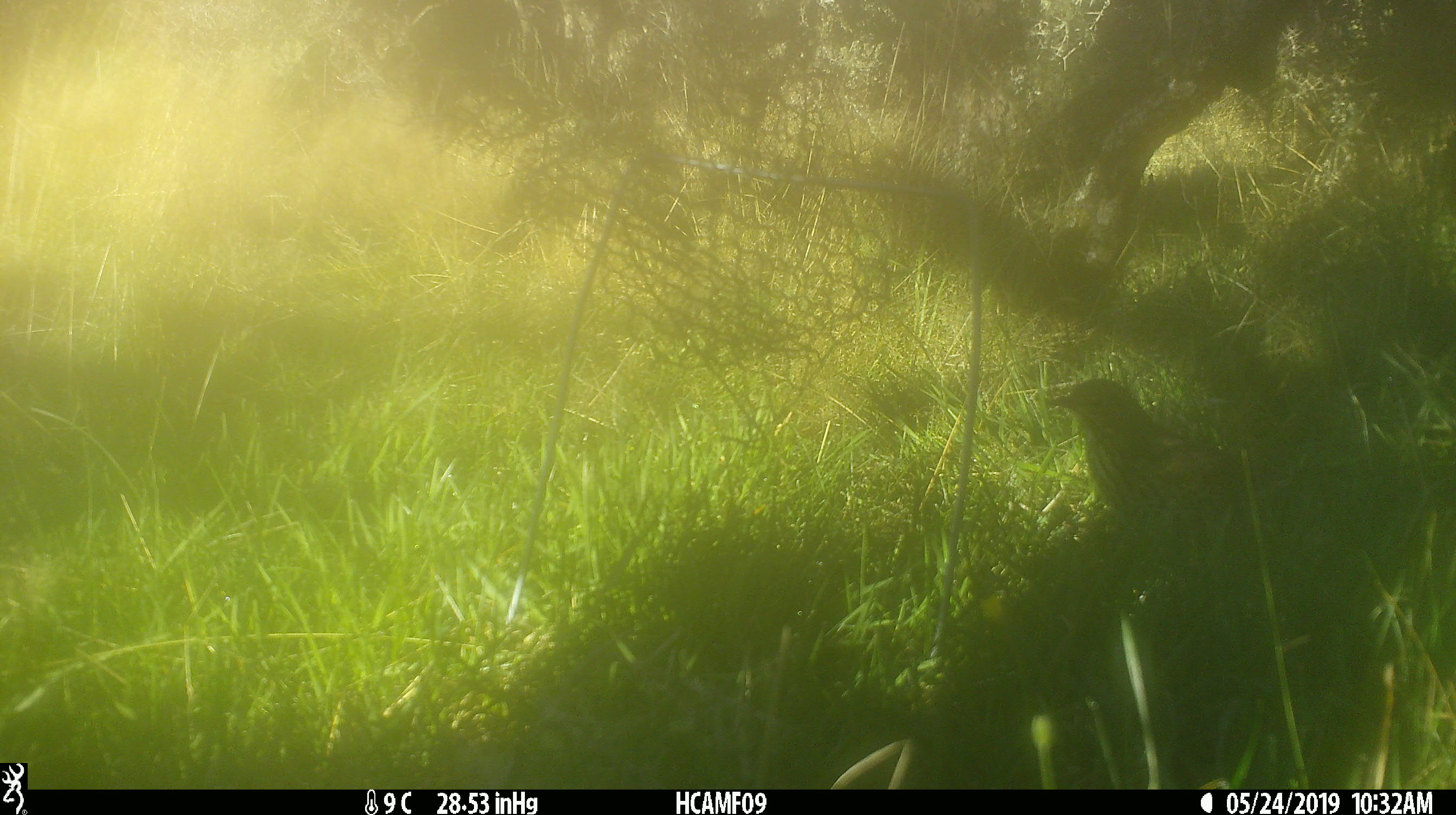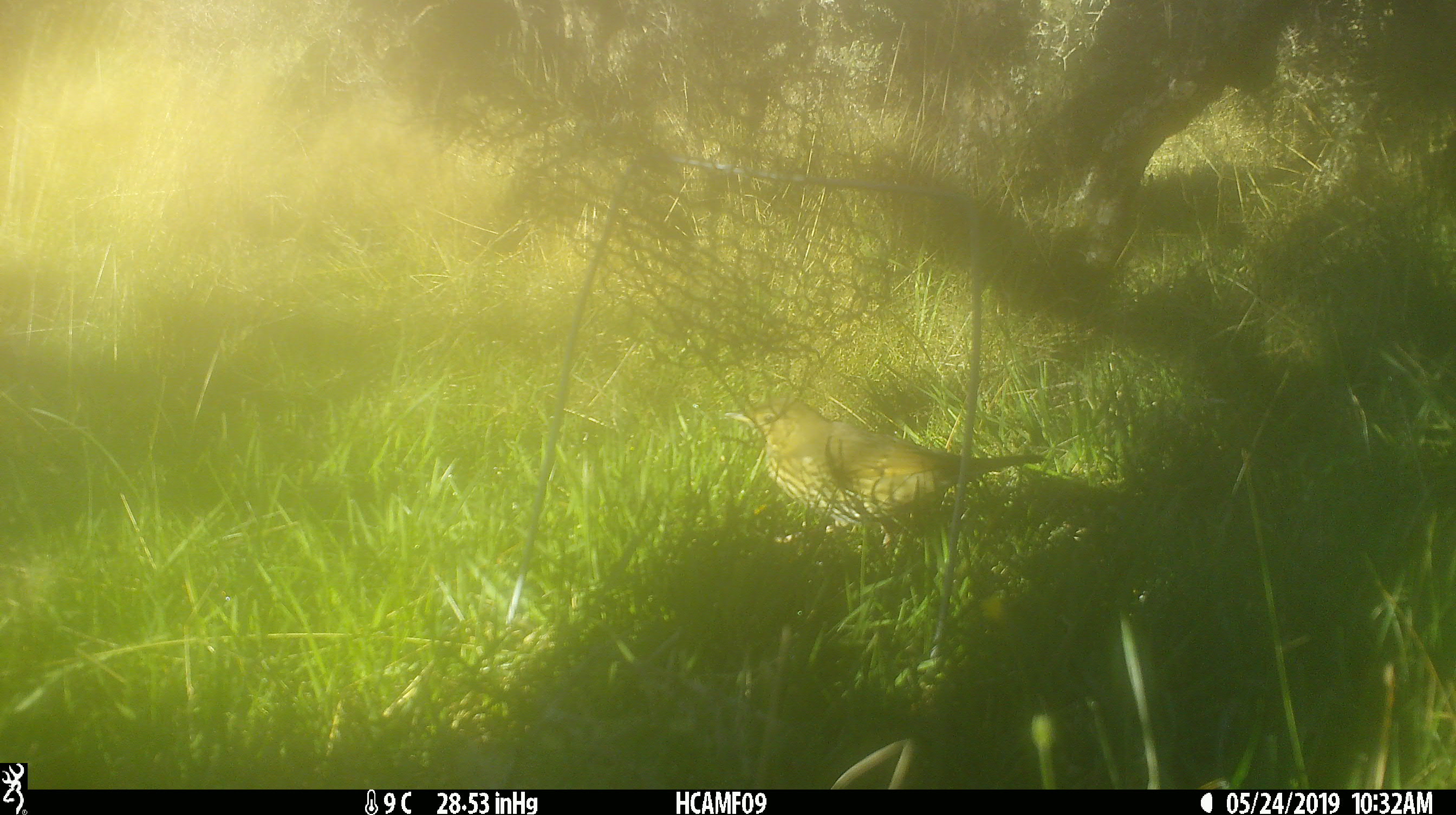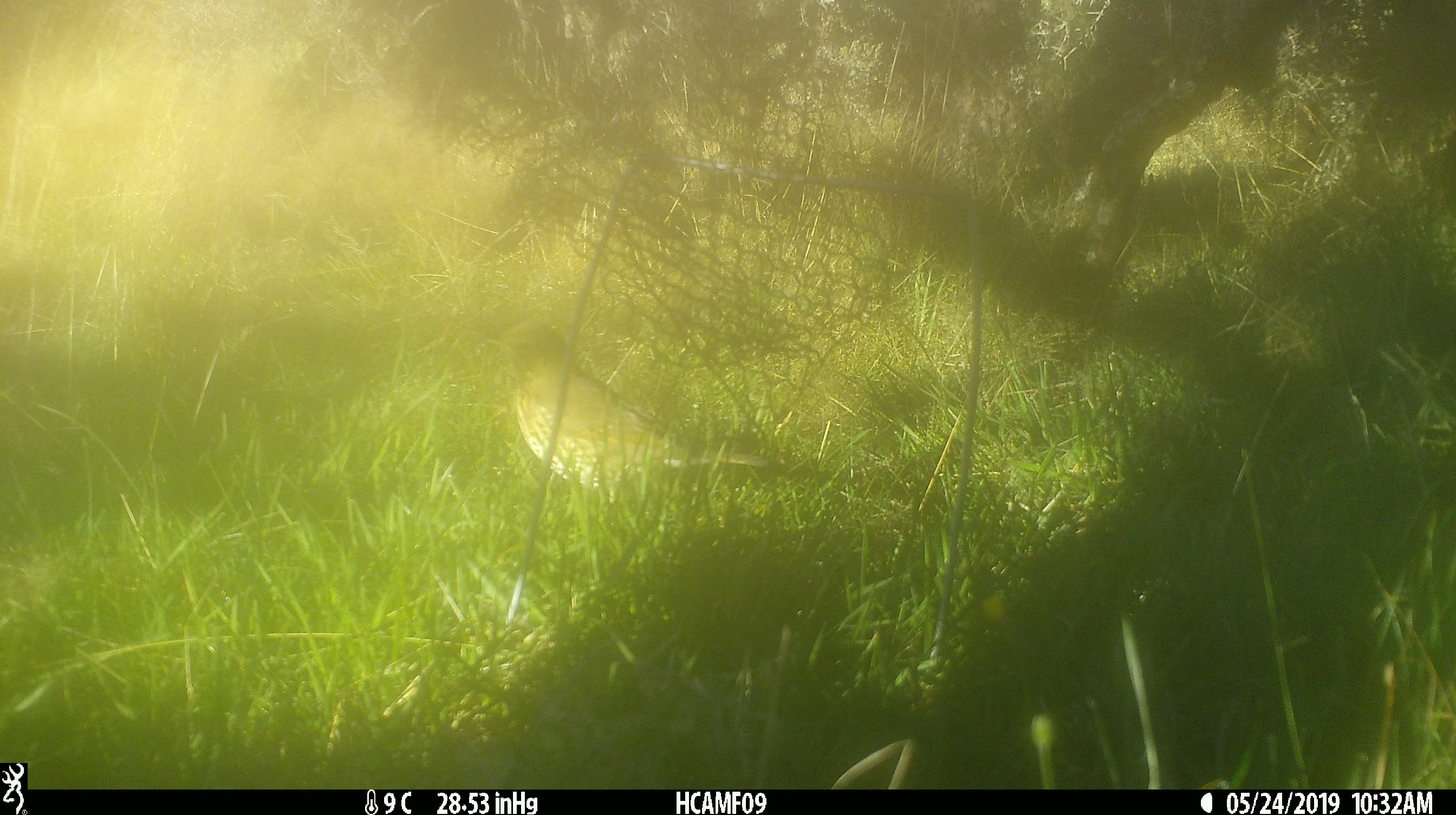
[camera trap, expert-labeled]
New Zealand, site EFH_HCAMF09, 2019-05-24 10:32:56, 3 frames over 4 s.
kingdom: Animalia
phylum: Chordata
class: Aves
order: Passeriformes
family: Turdidae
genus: Turdus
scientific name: Turdus philomelos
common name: song thrush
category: thrush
Thrush (song thrush) (Turdus philomelos).